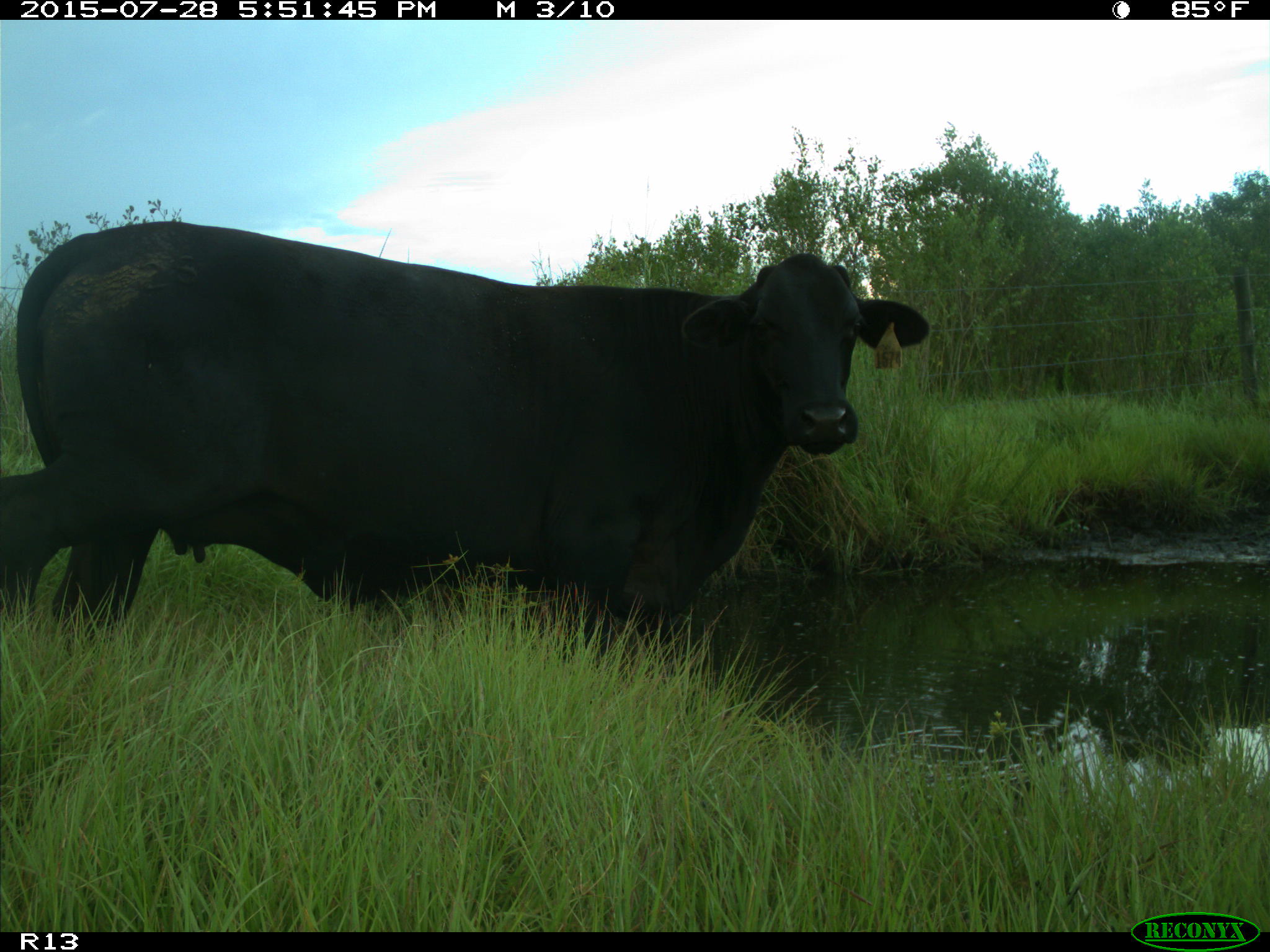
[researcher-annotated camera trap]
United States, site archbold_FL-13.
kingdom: Animalia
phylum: Chordata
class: Mammalia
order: Artiodactyla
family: Bovidae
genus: Bos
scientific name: Bos taurus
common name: domestic cow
Bos taurus (domestic cow).